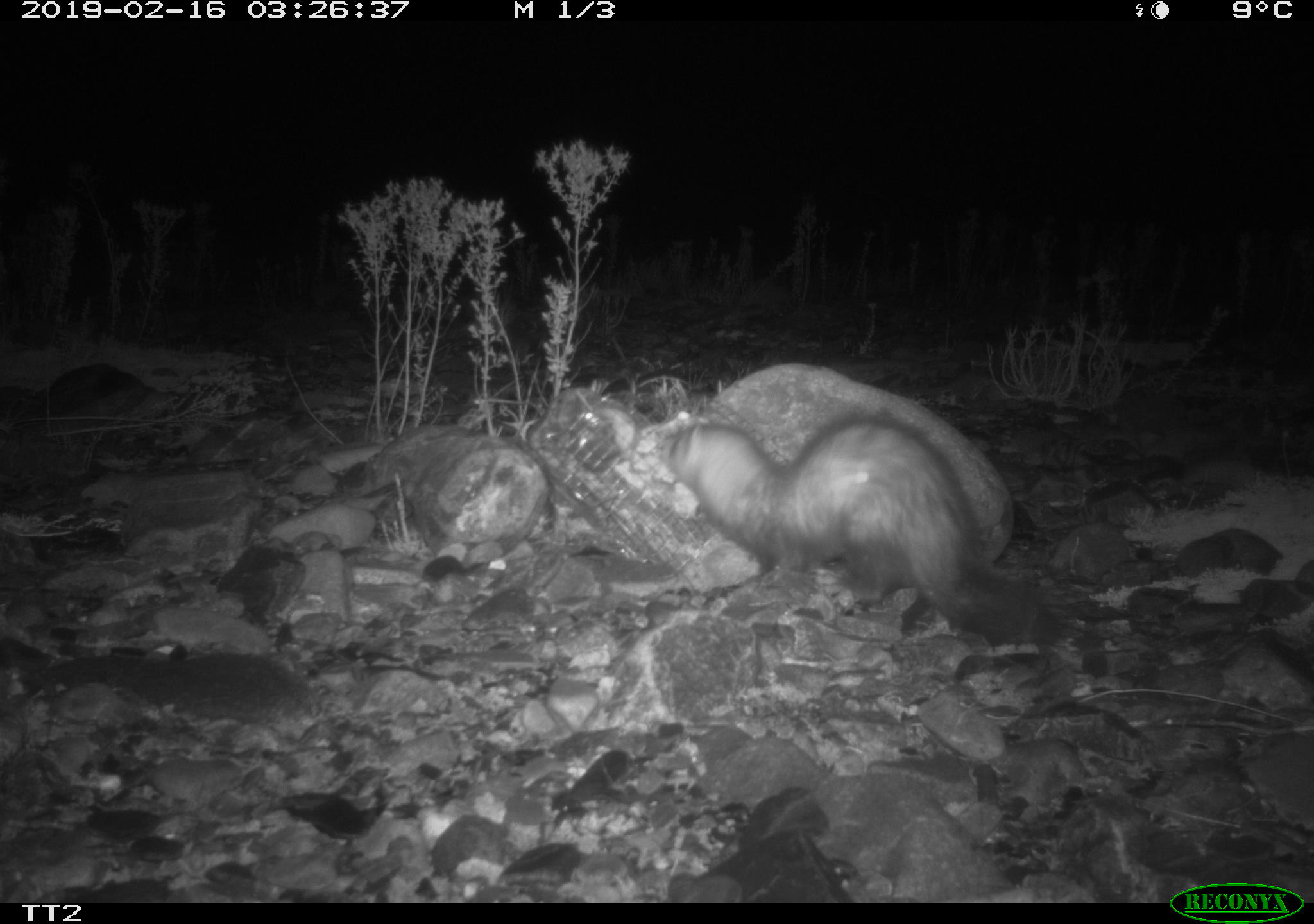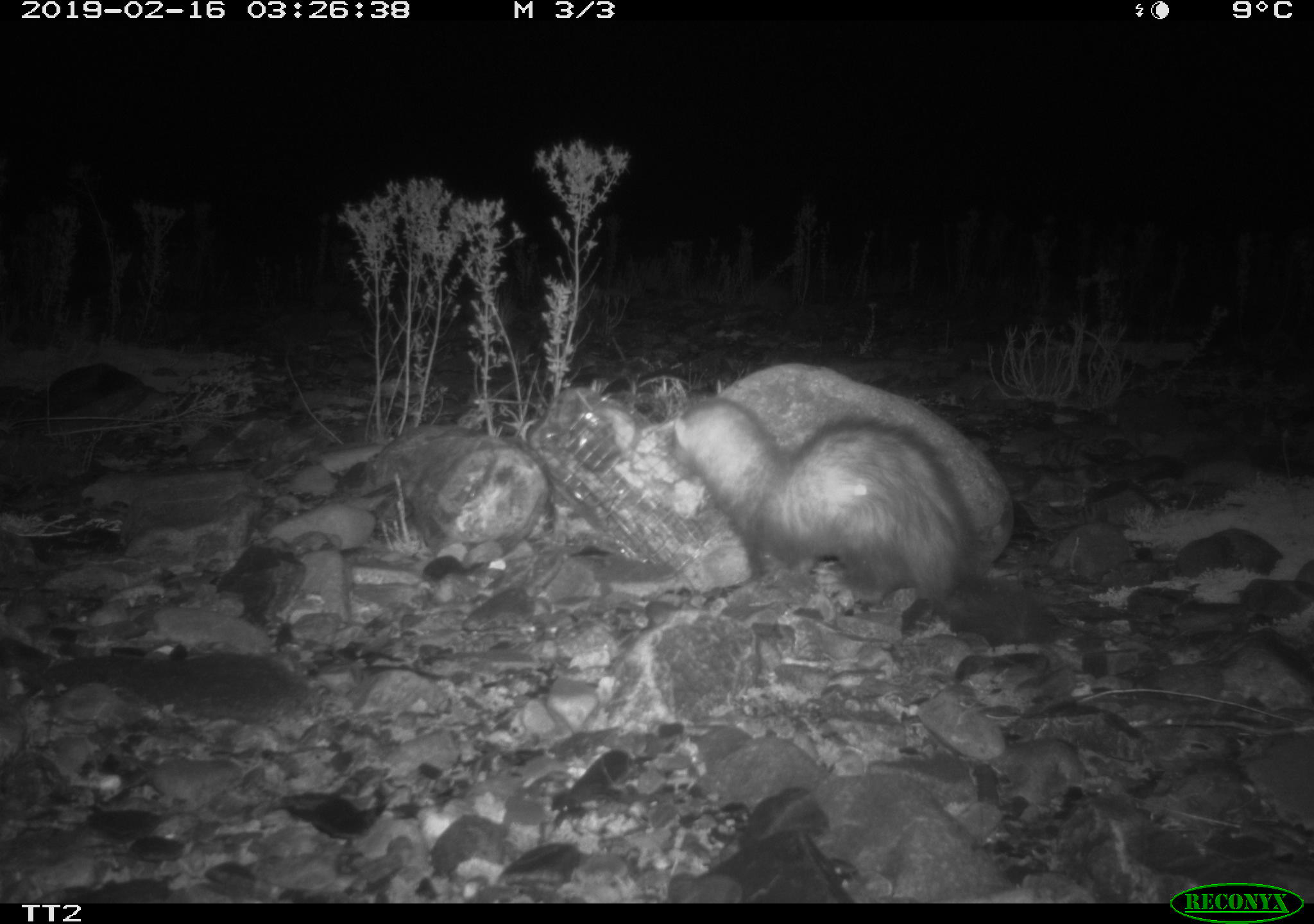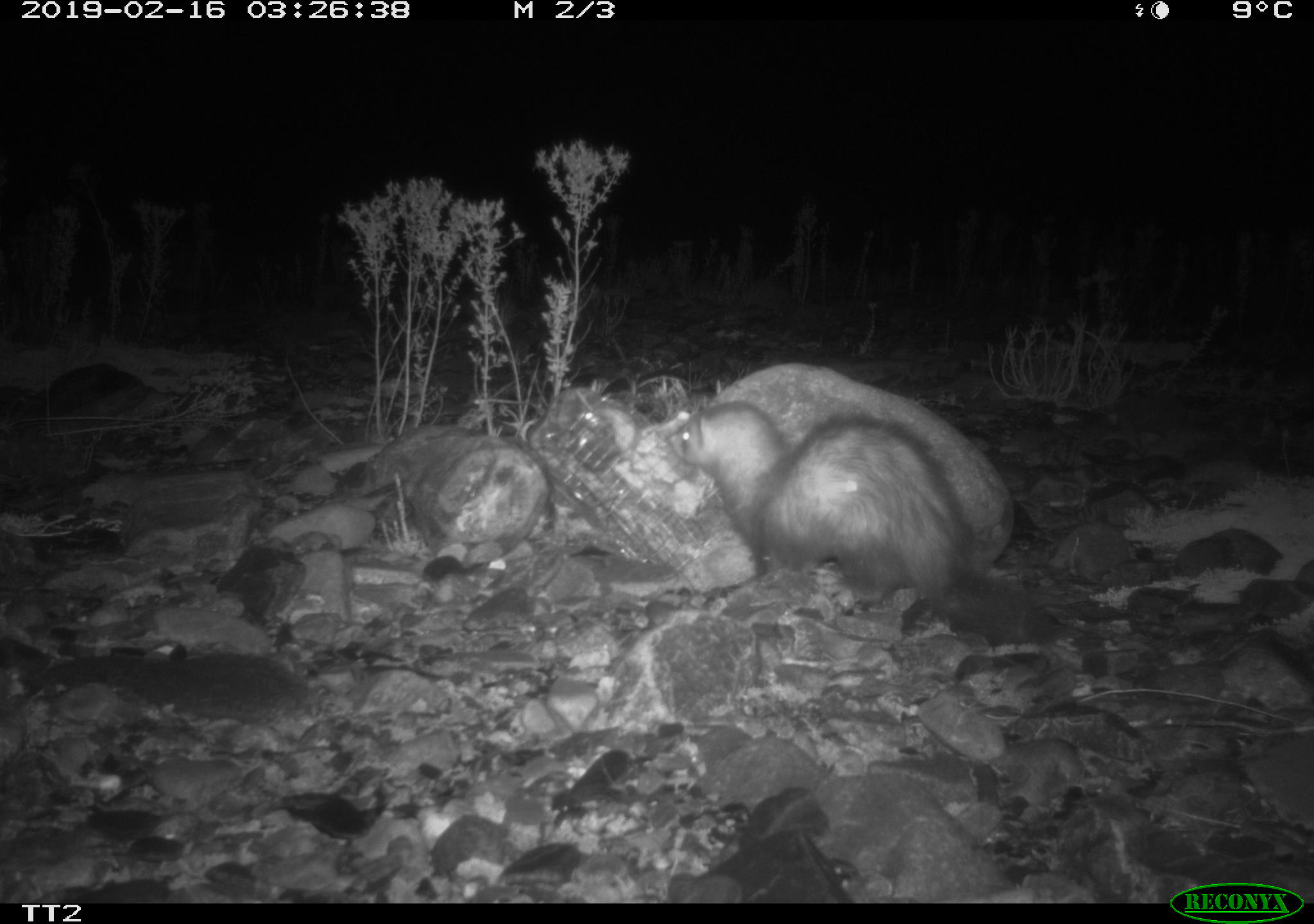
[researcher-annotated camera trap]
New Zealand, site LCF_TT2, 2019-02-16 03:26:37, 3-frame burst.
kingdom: Animalia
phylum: Chordata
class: Mammalia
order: Carnivora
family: Mustelidae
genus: Mustela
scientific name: Mustela furo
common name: ferret